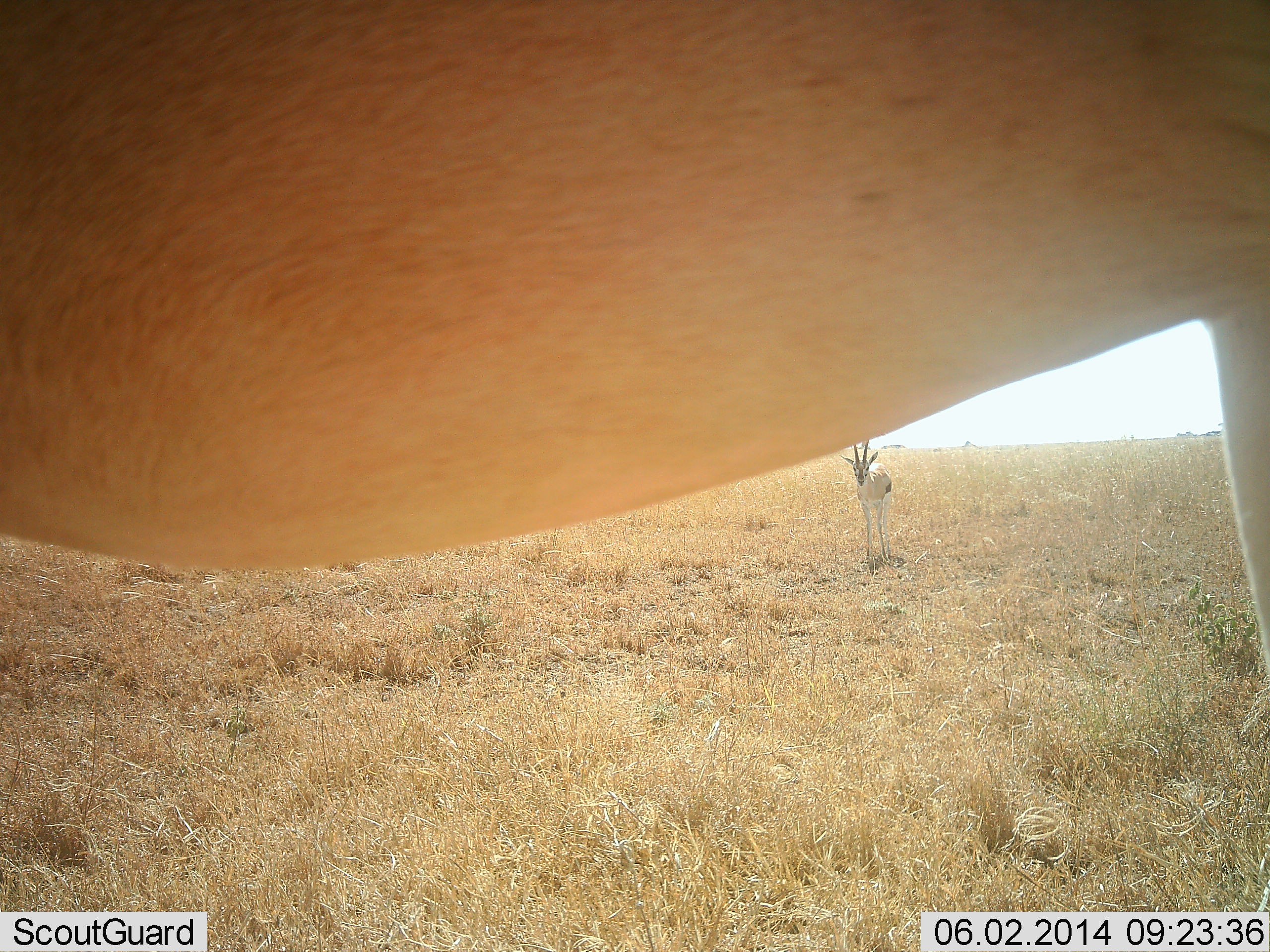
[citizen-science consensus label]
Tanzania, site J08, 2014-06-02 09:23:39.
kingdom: Animalia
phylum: Chordata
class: Mammalia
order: Artiodactyla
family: Bovidae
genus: Eudorcas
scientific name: Eudorcas thomsonii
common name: thomson's gazelle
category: gazellethomsons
Gazellethomsons (thomson's gazelle) (Eudorcas thomsonii), count 2. Behavior (volunteer vote fractions): standing 92%, resting 0%, moving 8%, interacting 0%. Young present (vote fraction): 0%. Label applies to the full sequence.